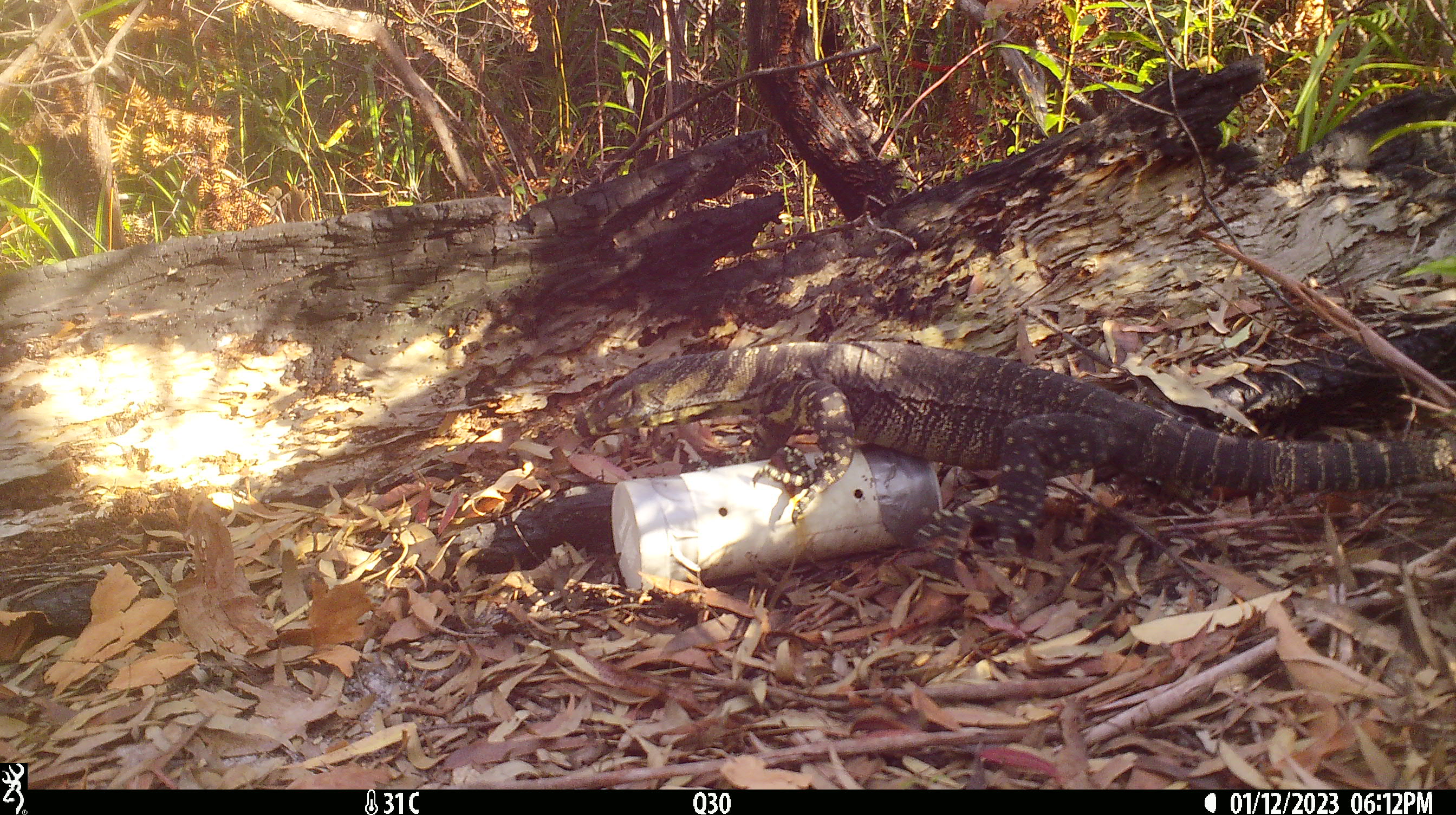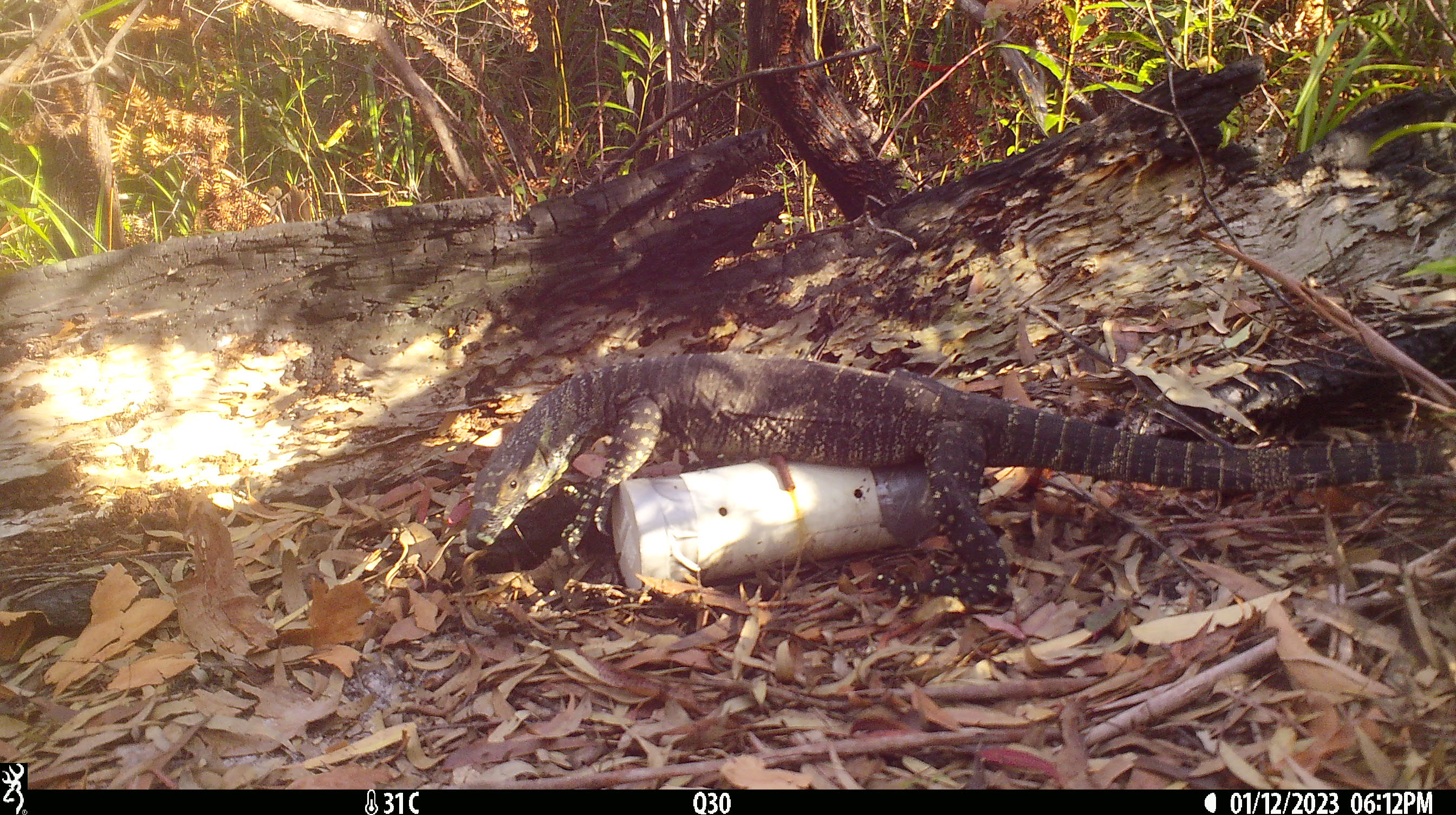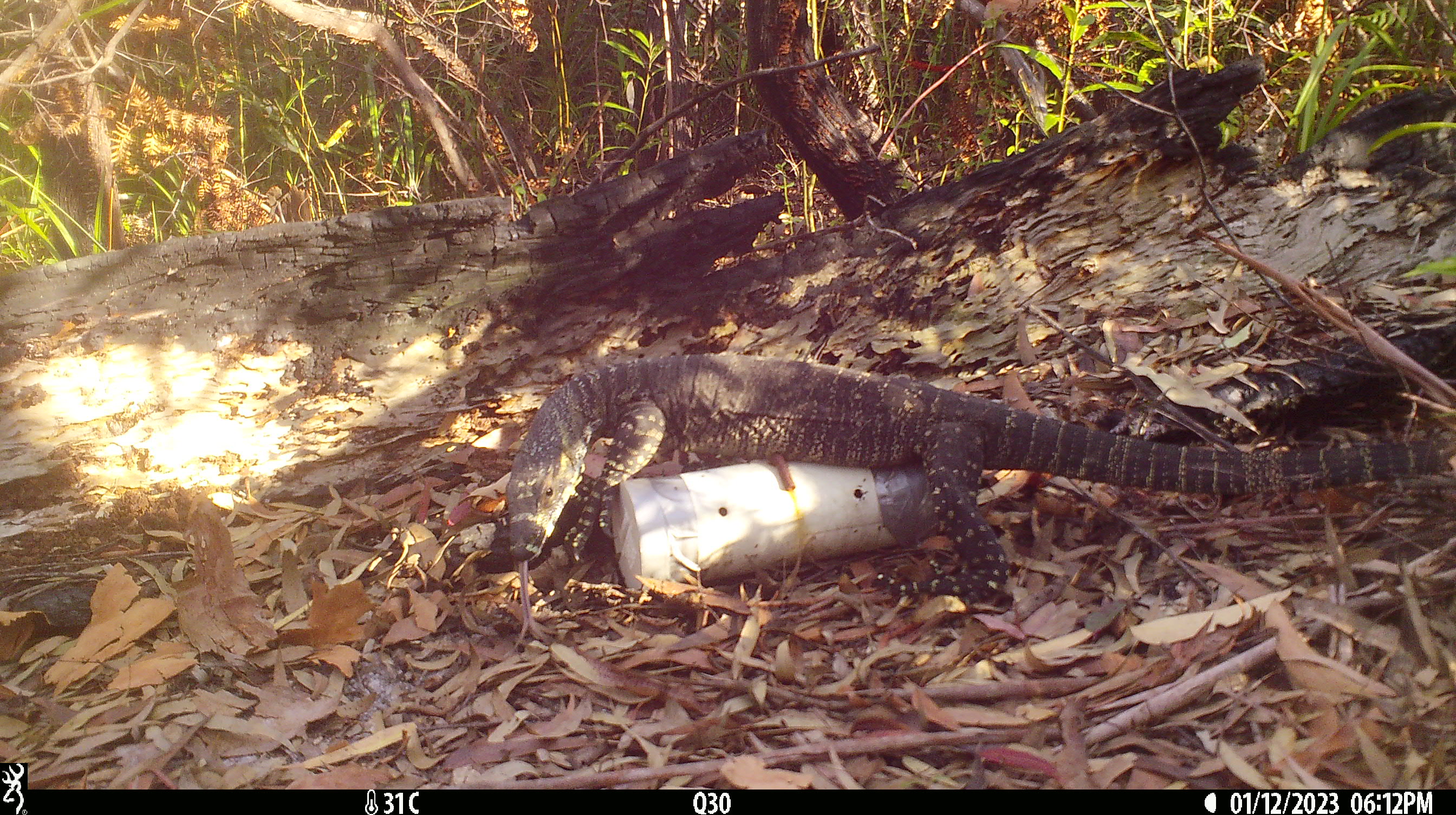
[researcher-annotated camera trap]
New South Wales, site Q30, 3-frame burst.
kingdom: Animalia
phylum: Chordata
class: Reptilia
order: Squamata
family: Varanidae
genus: Varanus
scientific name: Varanus varius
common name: lace monitor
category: goanna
Goanna (lace monitor) (Varanus varius).